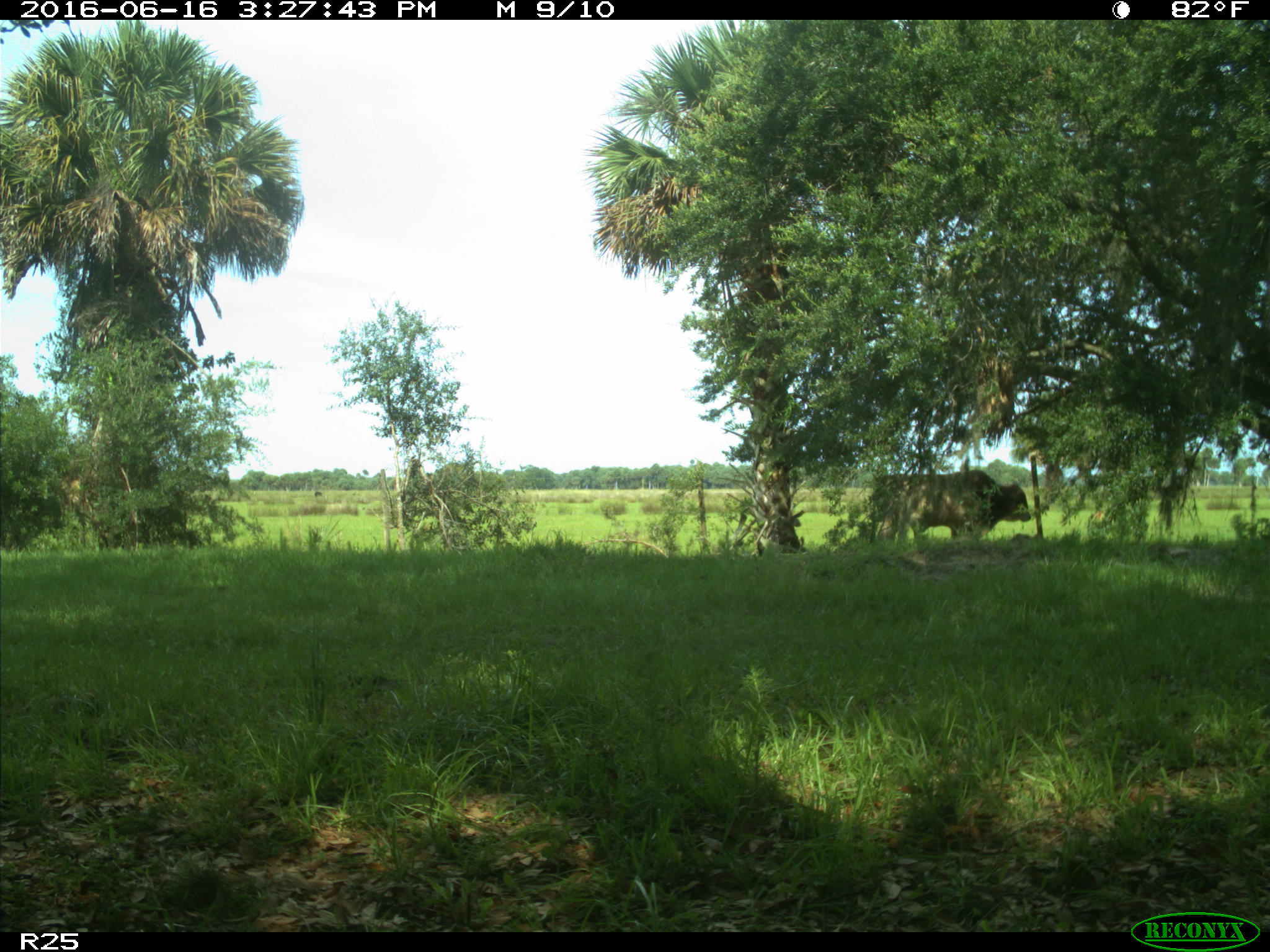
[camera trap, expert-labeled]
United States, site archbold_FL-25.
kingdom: Animalia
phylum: Chordata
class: Mammalia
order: Artiodactyla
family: Bovidae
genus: Bos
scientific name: Bos taurus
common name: domestic cow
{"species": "Bos taurus (domestic cow)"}